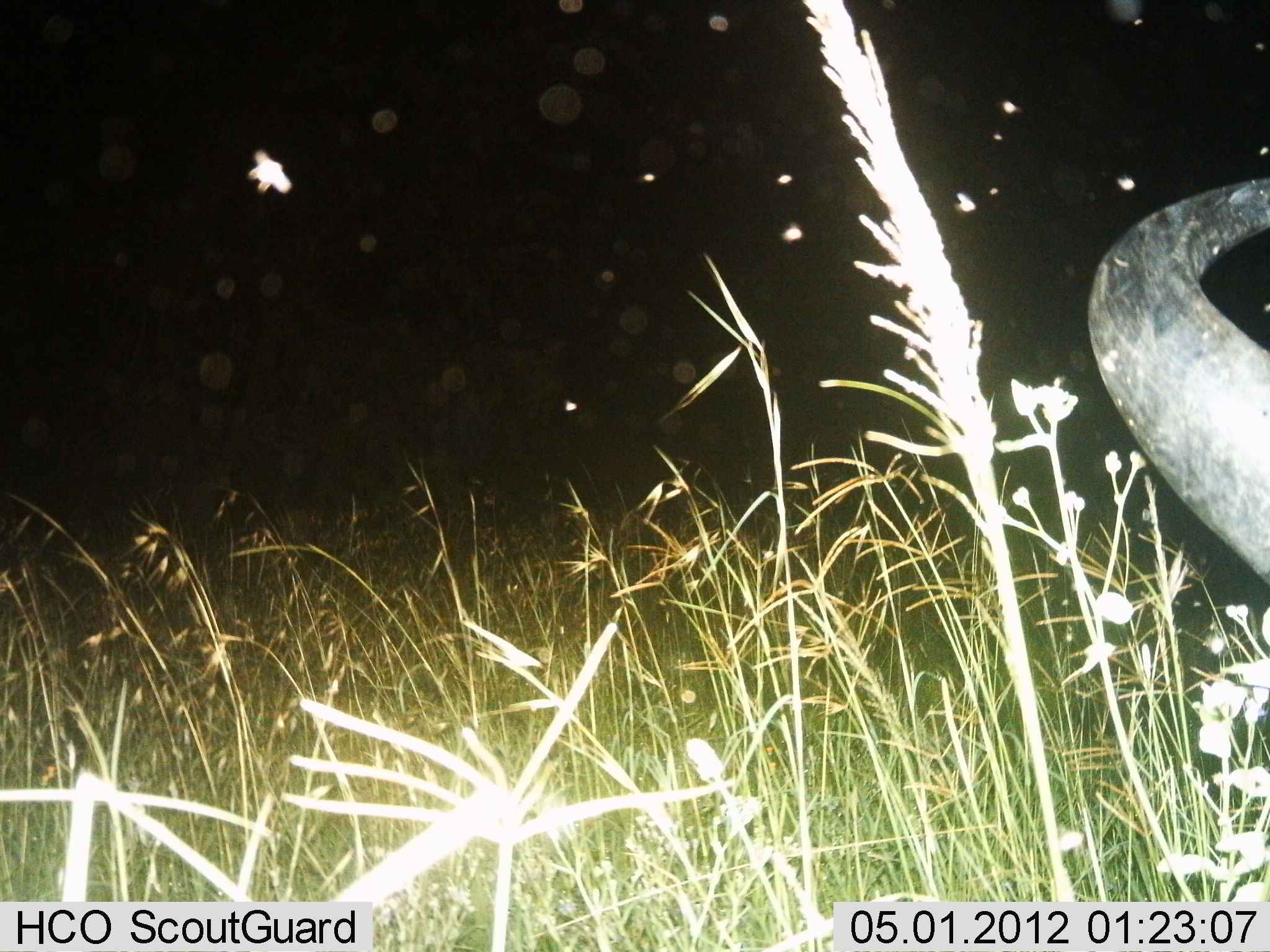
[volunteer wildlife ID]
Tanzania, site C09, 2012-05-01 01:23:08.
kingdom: Animalia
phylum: Chordata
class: Mammalia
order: Artiodactyla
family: Bovidae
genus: Syncerus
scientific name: Syncerus caffer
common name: cape buffalo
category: buffalo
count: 1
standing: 62%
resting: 31%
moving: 8%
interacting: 0%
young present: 0%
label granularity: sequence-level